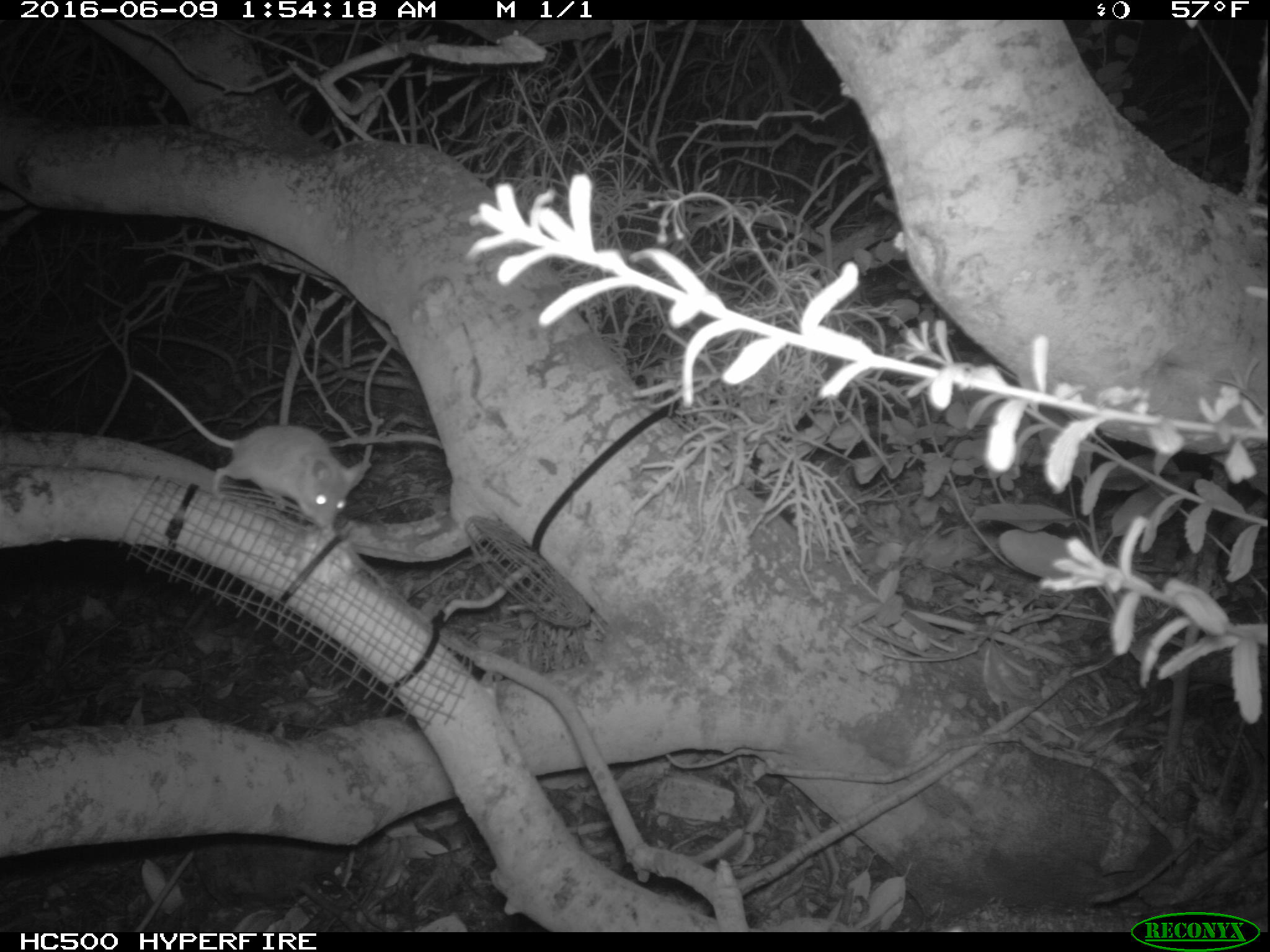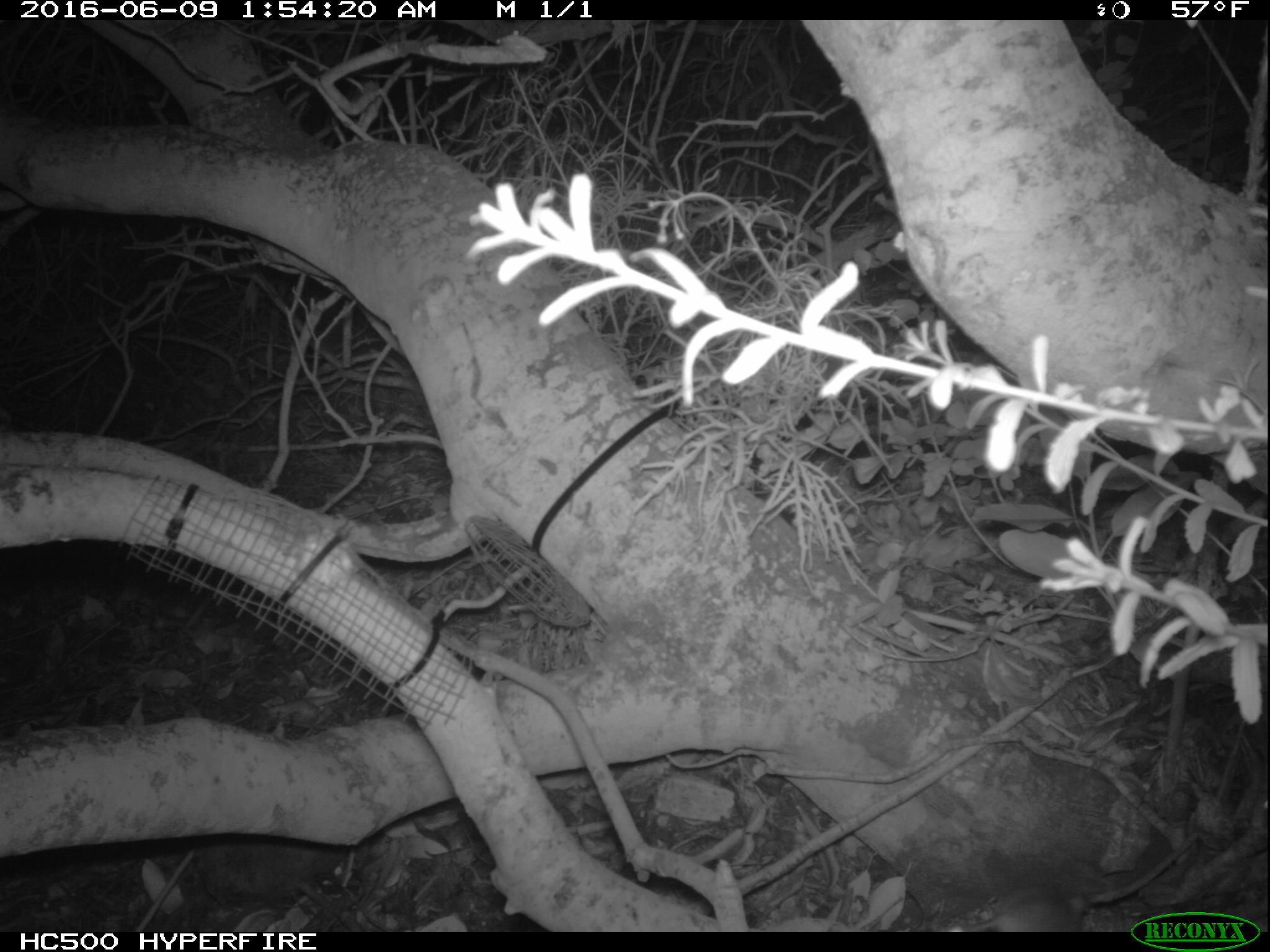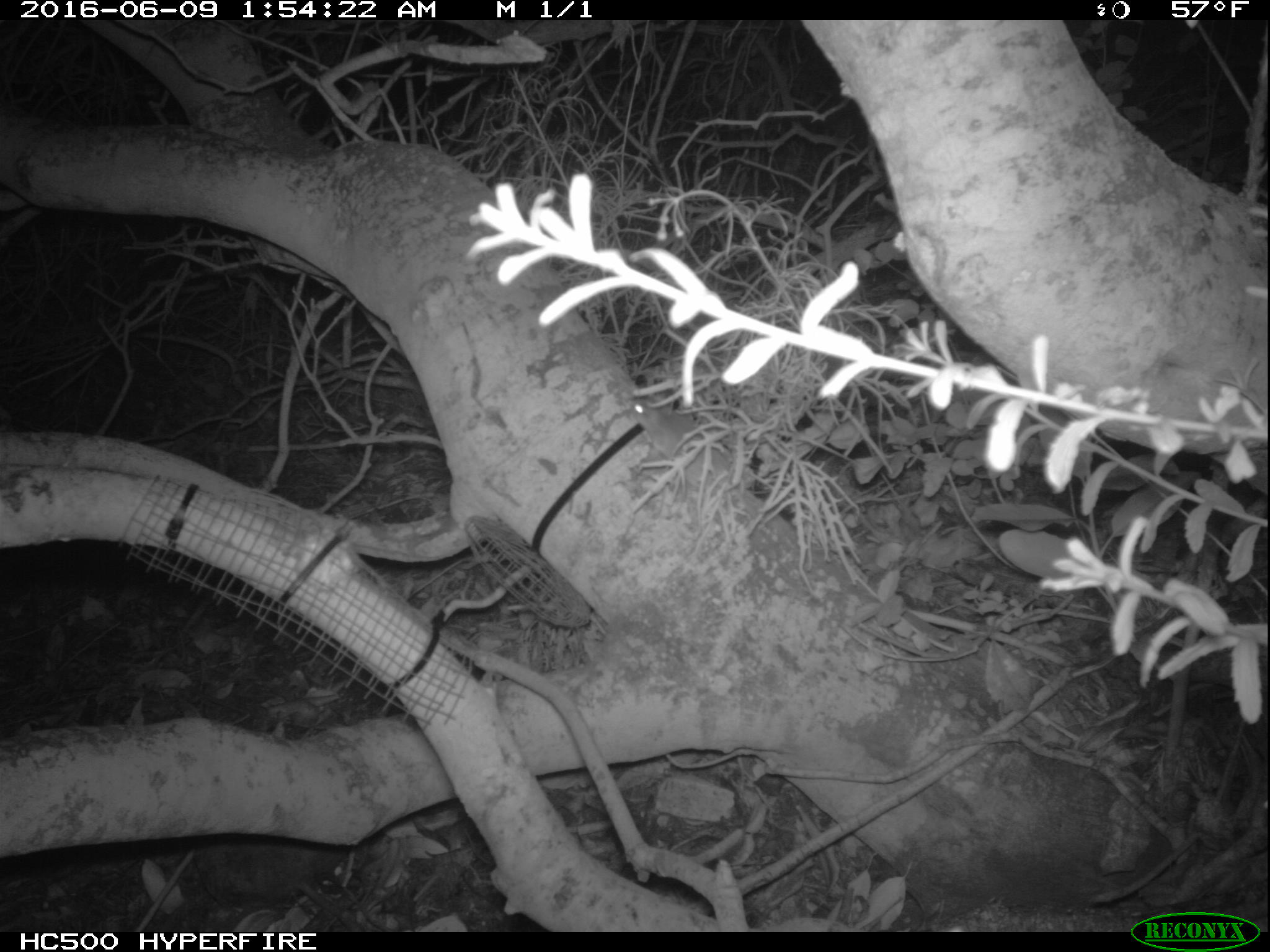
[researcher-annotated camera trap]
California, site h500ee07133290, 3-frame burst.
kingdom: Animalia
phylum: Chordata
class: Mammalia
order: Rodentia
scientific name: Rodentia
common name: rodent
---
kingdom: Animalia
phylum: Chordata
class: Mammalia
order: Carnivora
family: Canidae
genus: Urocyon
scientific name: Urocyon littoralis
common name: island fox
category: fox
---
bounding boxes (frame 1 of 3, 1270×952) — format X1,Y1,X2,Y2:
rodent: 128,364,367,531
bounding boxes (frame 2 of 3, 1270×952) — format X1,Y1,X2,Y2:
fox: 948,880,1084,933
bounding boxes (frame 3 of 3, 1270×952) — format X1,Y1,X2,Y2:
rodent: 628,394,736,487